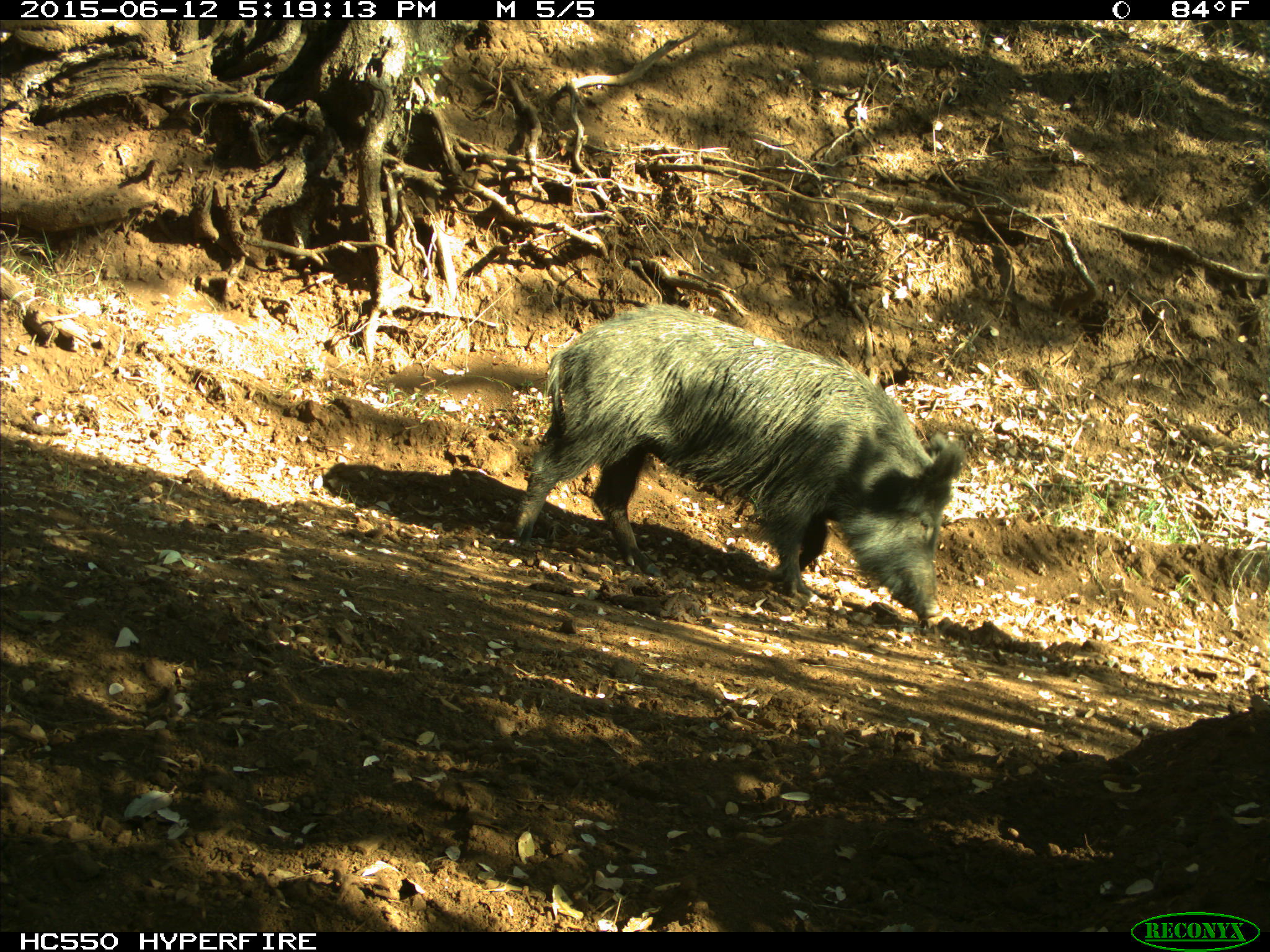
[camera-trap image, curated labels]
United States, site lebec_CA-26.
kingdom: Animalia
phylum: Chordata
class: Mammalia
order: Artiodactyla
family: Suidae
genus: Sus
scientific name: Sus scrofa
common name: wild boar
Sus scrofa (wild boar).